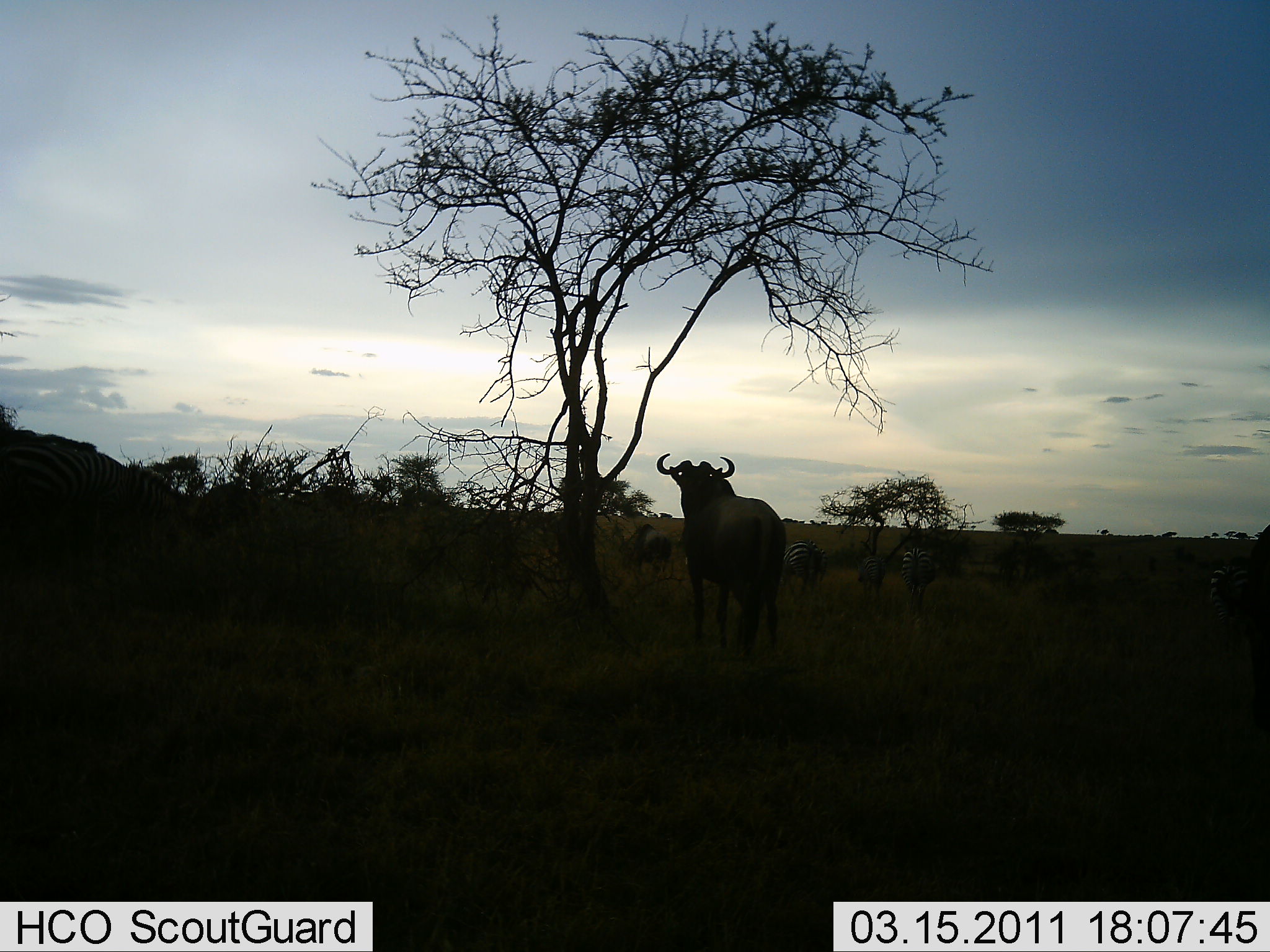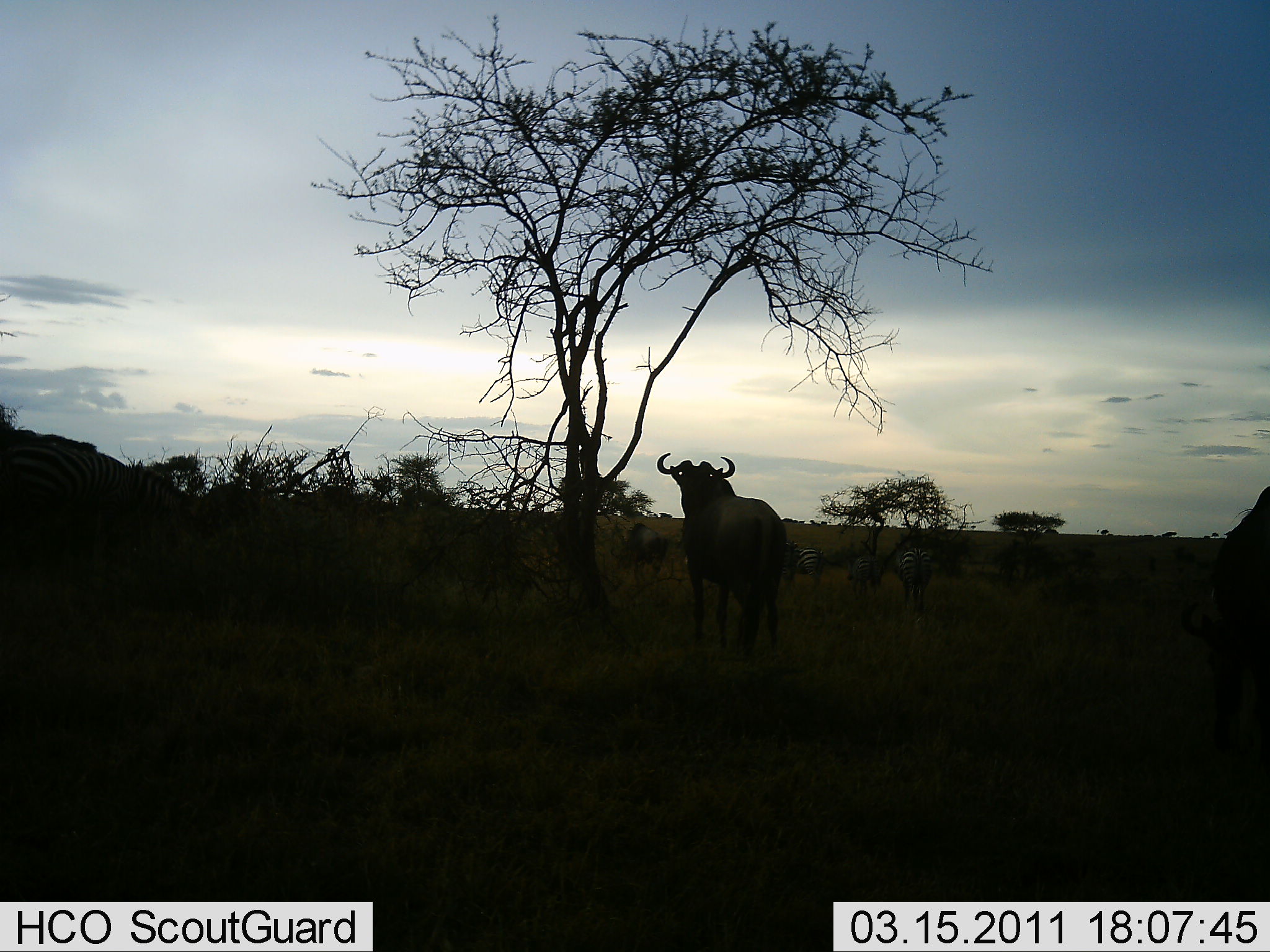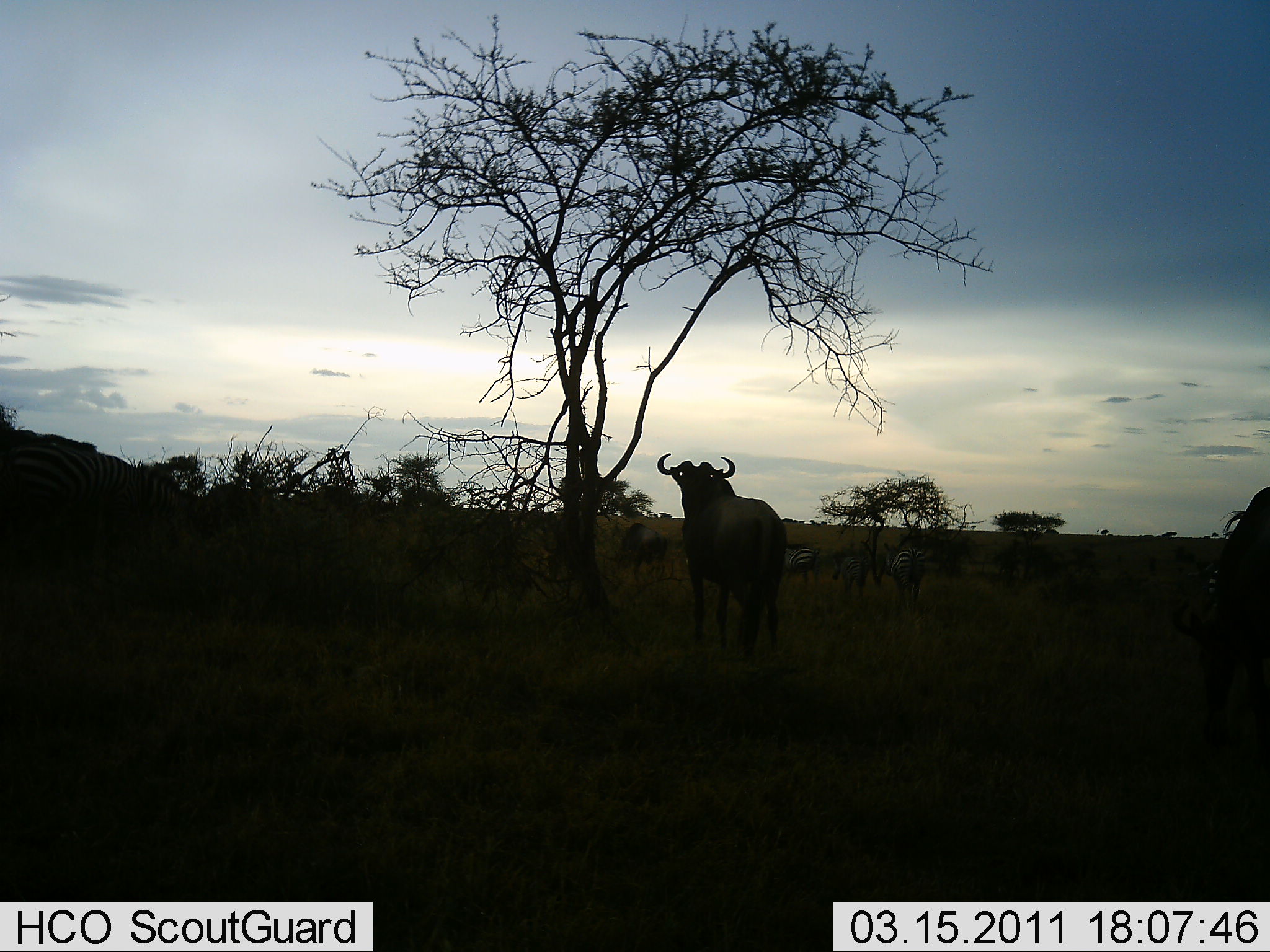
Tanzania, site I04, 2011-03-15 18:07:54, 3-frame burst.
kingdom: Animalia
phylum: Chordata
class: Mammalia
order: Artiodactyla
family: Bovidae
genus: Connochaetes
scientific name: Connochaetes taurinus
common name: blue wildebeest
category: wildebeest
Wildebeest (blue wildebeest) (Connochaetes taurinus), count 3. Behavior (volunteer vote fractions): standing 100%, resting 0%, moving 19%, interacting 0%. Young present (vote fraction): 0%. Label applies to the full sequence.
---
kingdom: Animalia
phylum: Chordata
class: Mammalia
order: Perissodactyla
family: Equidae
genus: Equus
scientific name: Equus quagga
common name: plains zebra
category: zebra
Zebra (plains zebra) (Equus quagga), count 4. Behavior (volunteer vote fractions): standing 82%, resting 0%, moving 0%, interacting 0%. Young present (vote fraction): 0%. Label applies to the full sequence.